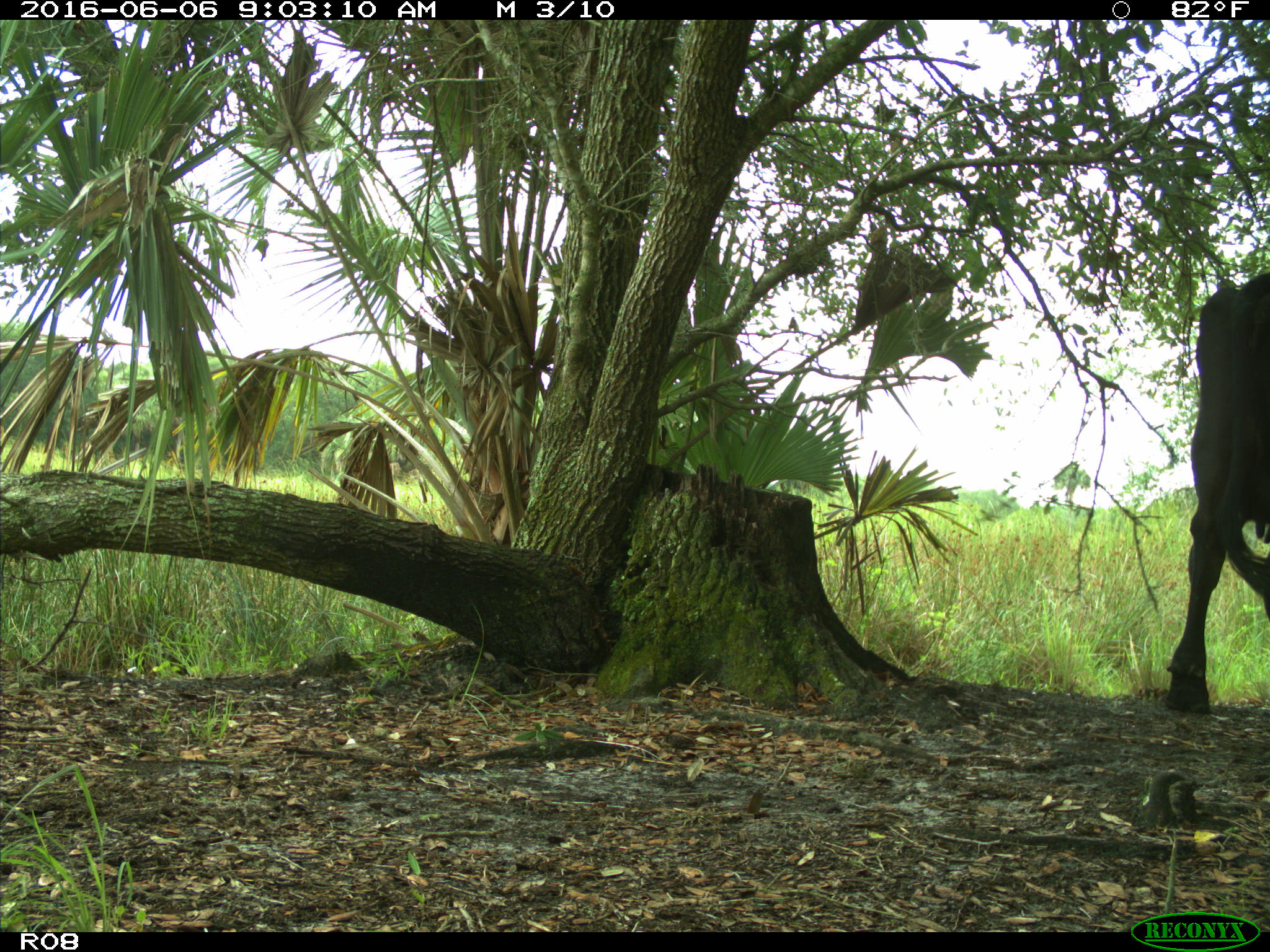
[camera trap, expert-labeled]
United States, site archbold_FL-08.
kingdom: Animalia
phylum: Chordata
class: Mammalia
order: Artiodactyla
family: Bovidae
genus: Bos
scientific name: Bos taurus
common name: domestic cow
Bos taurus (domestic cow).